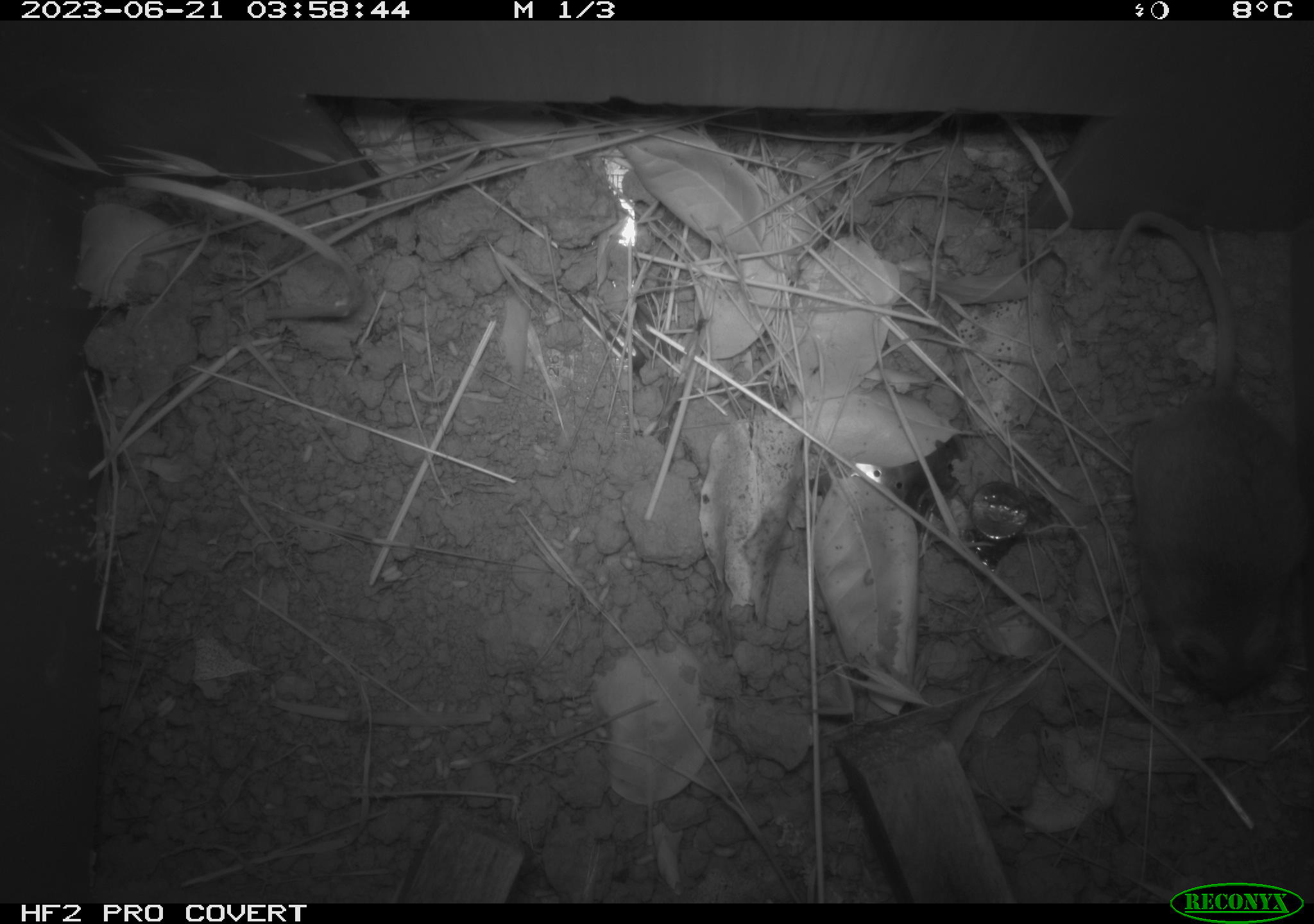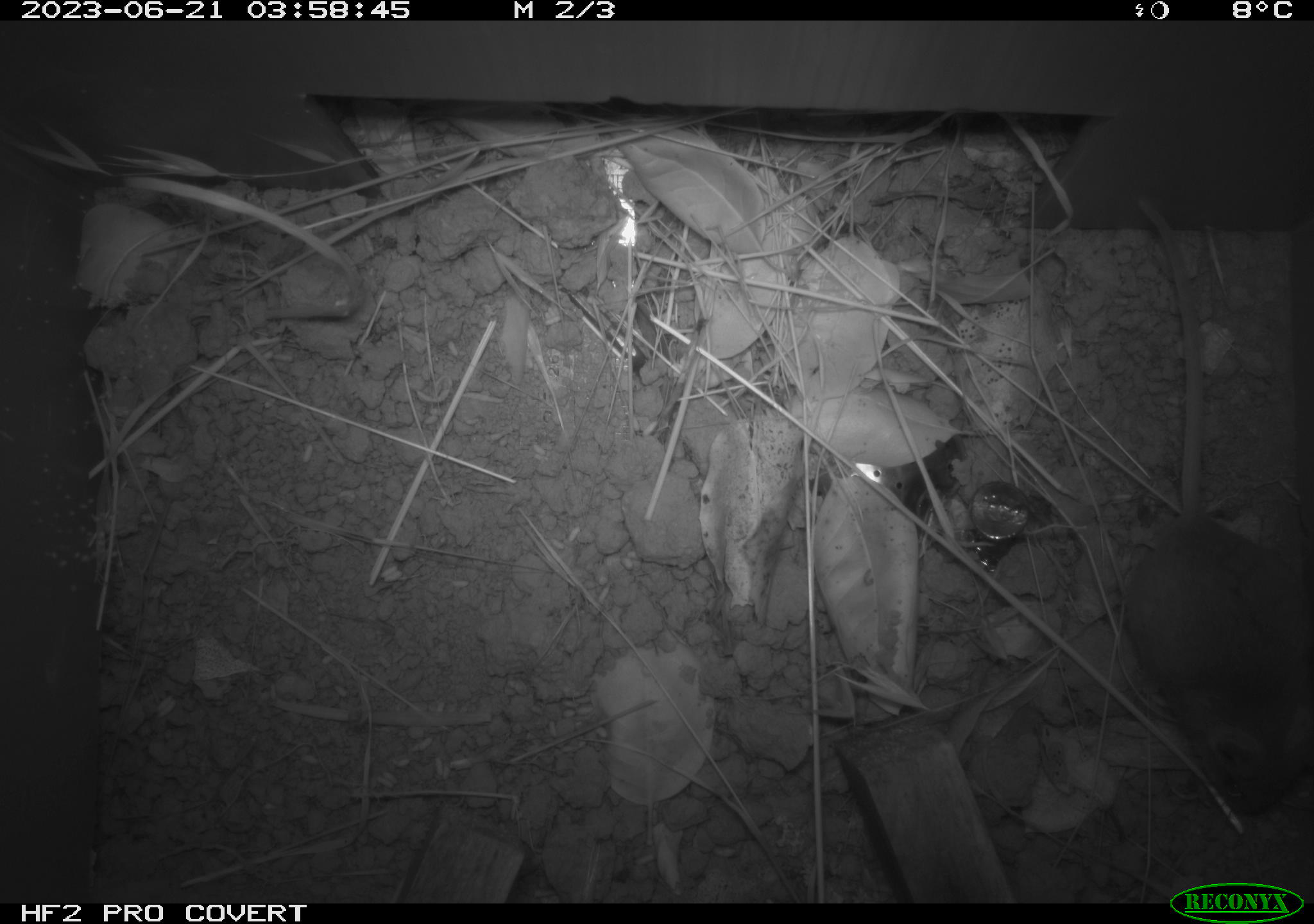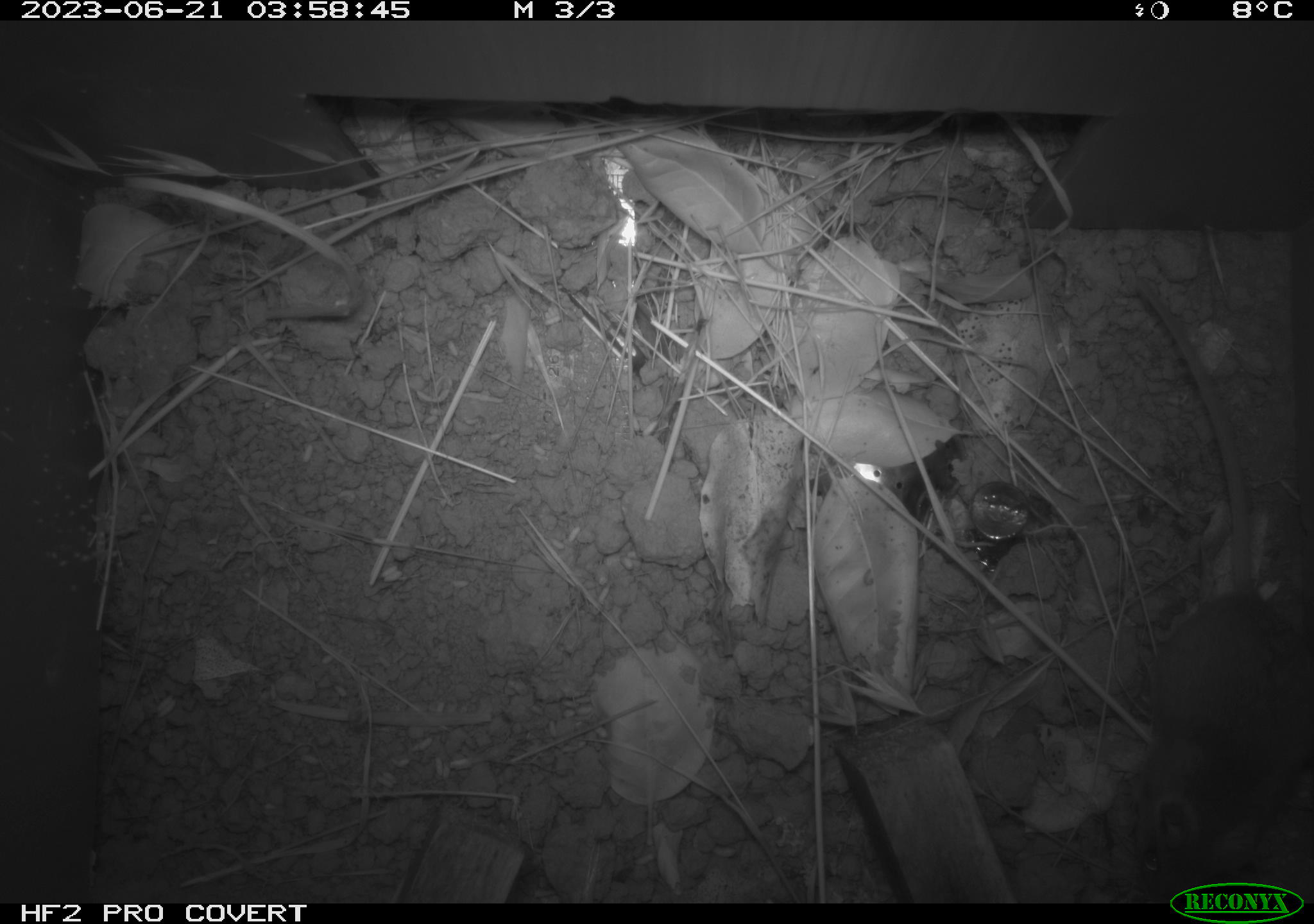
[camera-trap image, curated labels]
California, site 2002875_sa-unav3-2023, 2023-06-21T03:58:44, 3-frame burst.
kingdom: Animalia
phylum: Chordata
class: Mammalia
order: Rodentia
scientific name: Rodentia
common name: mouse species